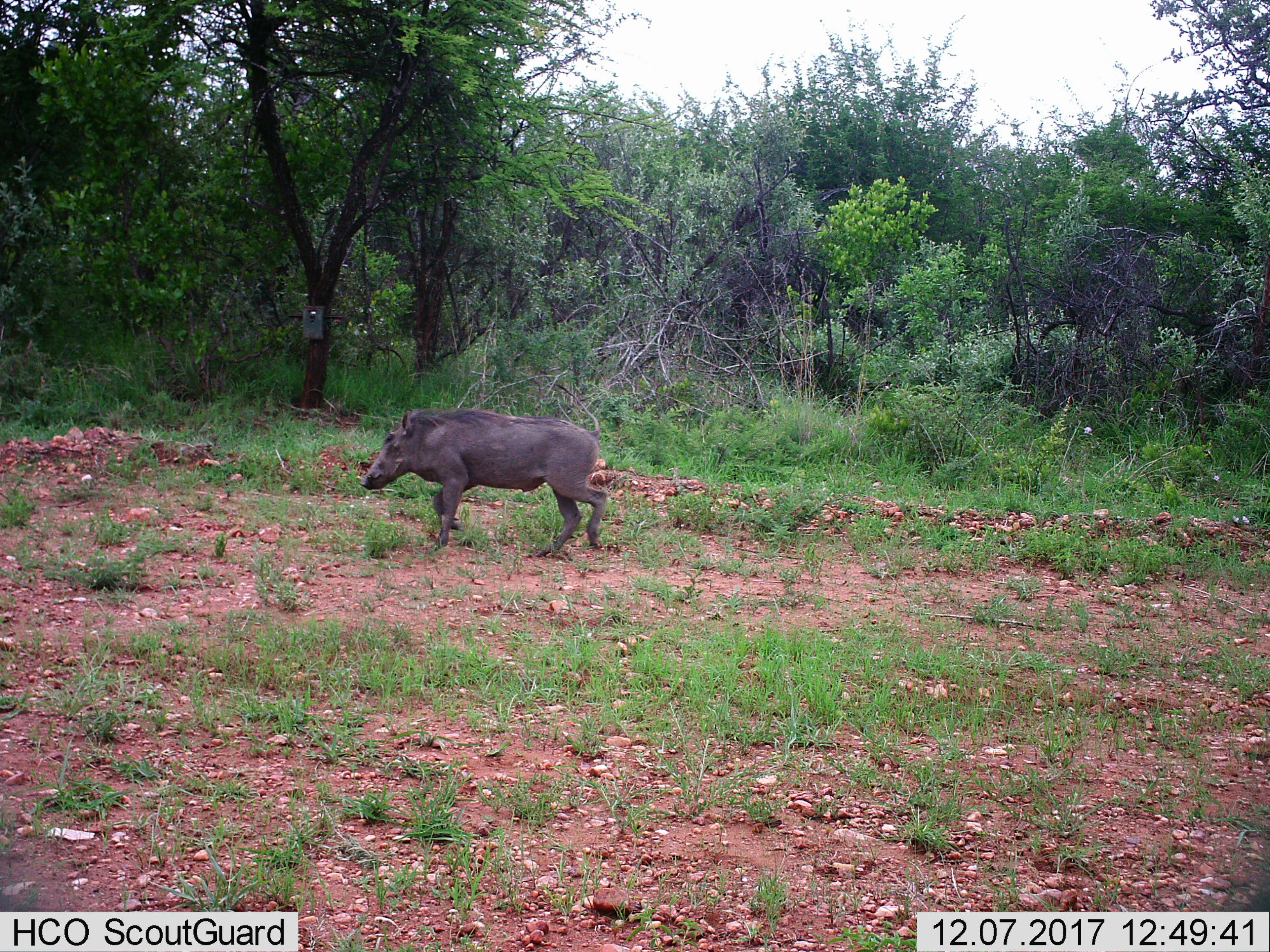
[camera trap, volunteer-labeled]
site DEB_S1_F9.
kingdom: Animalia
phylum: Chordata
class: Mammalia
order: Artiodactyla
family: Suidae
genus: Phacochoerus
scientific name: Phacochoerus africanus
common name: warthog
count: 1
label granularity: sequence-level